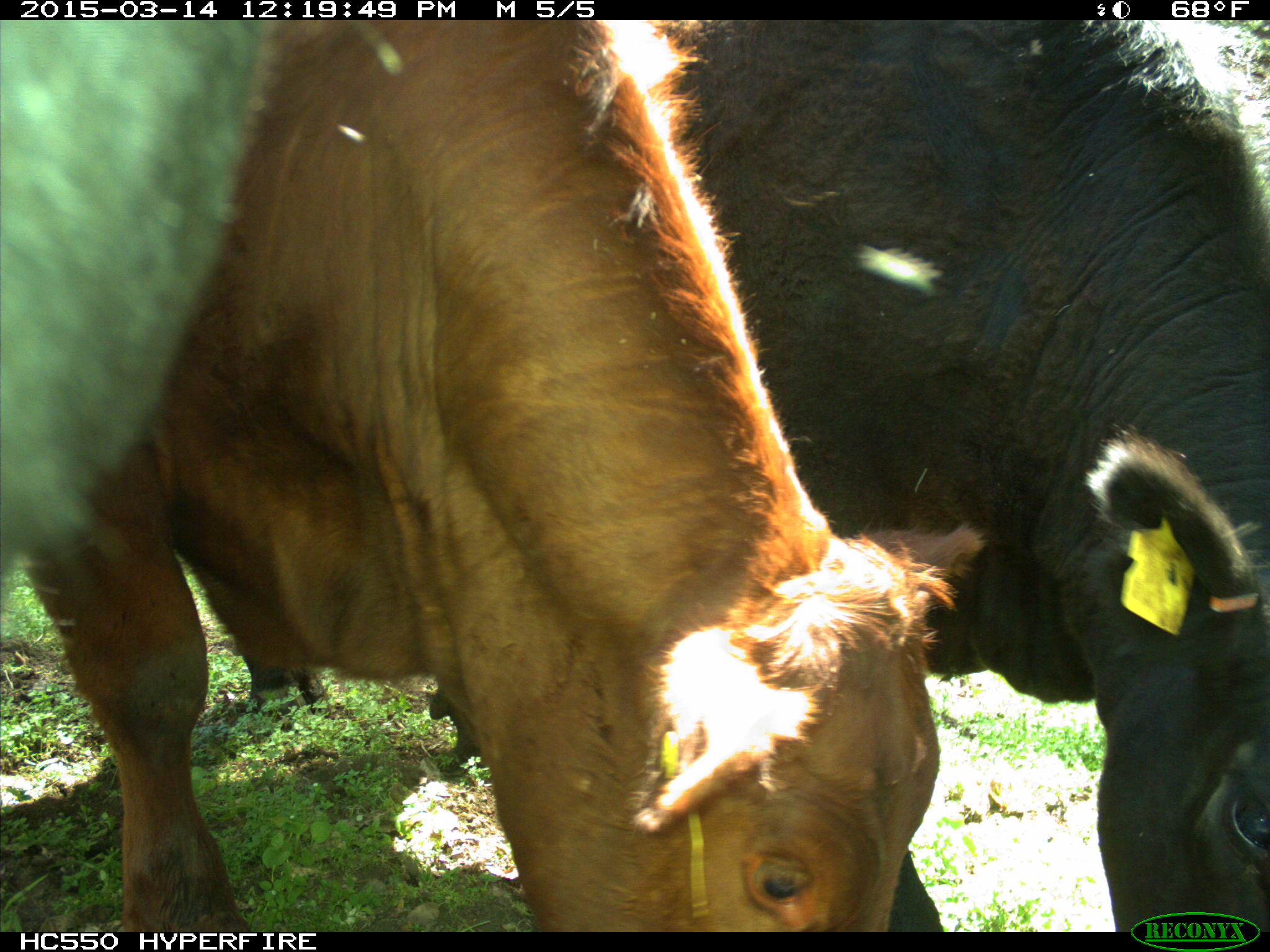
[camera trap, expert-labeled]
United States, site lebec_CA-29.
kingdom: Animalia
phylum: Chordata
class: Mammalia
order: Artiodactyla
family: Bovidae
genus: Bos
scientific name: Bos taurus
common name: domestic cow